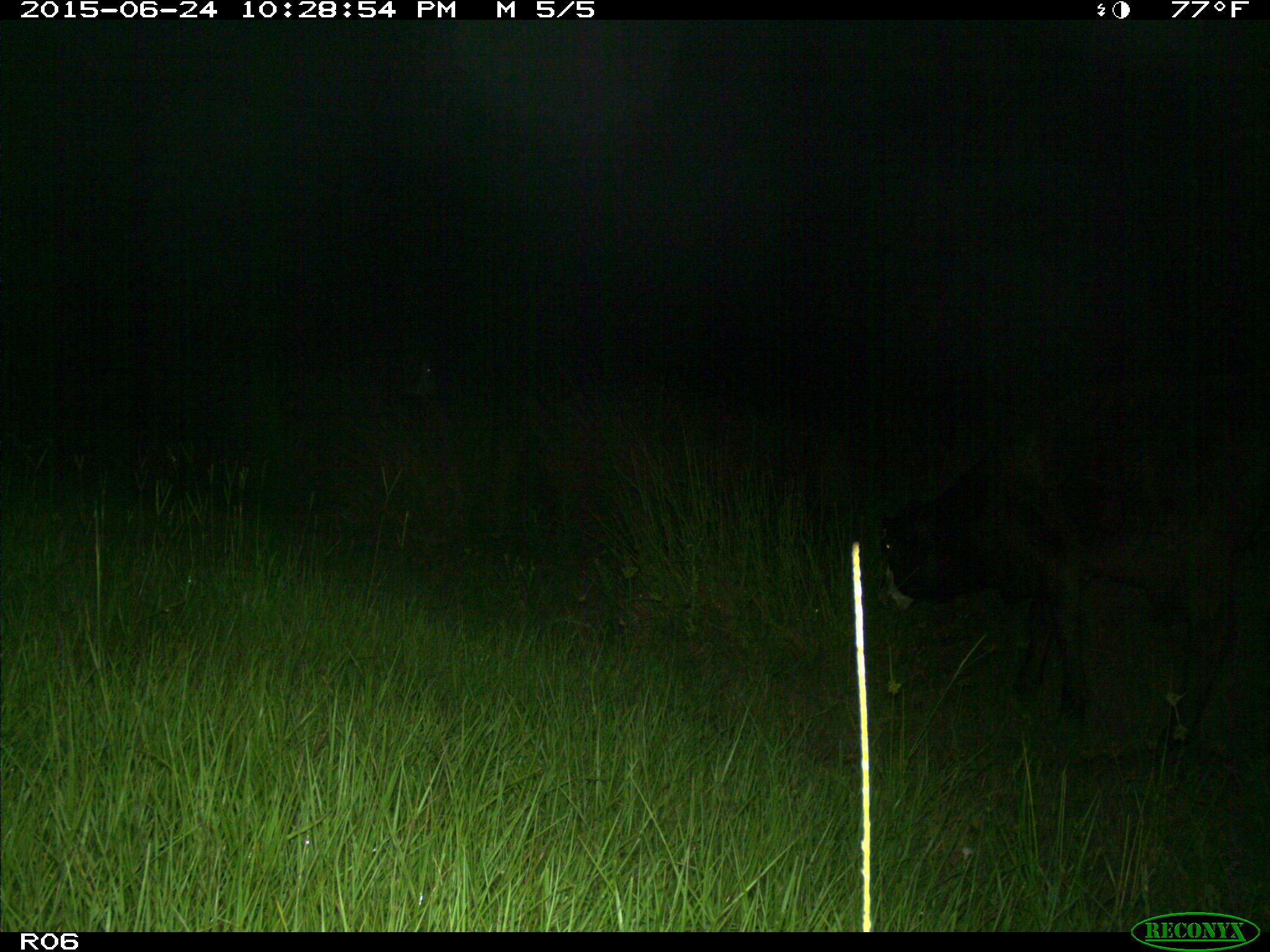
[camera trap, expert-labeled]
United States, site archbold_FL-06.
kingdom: Animalia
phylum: Chordata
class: Mammalia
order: Artiodactyla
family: Bovidae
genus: Bos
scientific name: Bos taurus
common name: domestic cow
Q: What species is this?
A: Bos taurus (domestic cow).